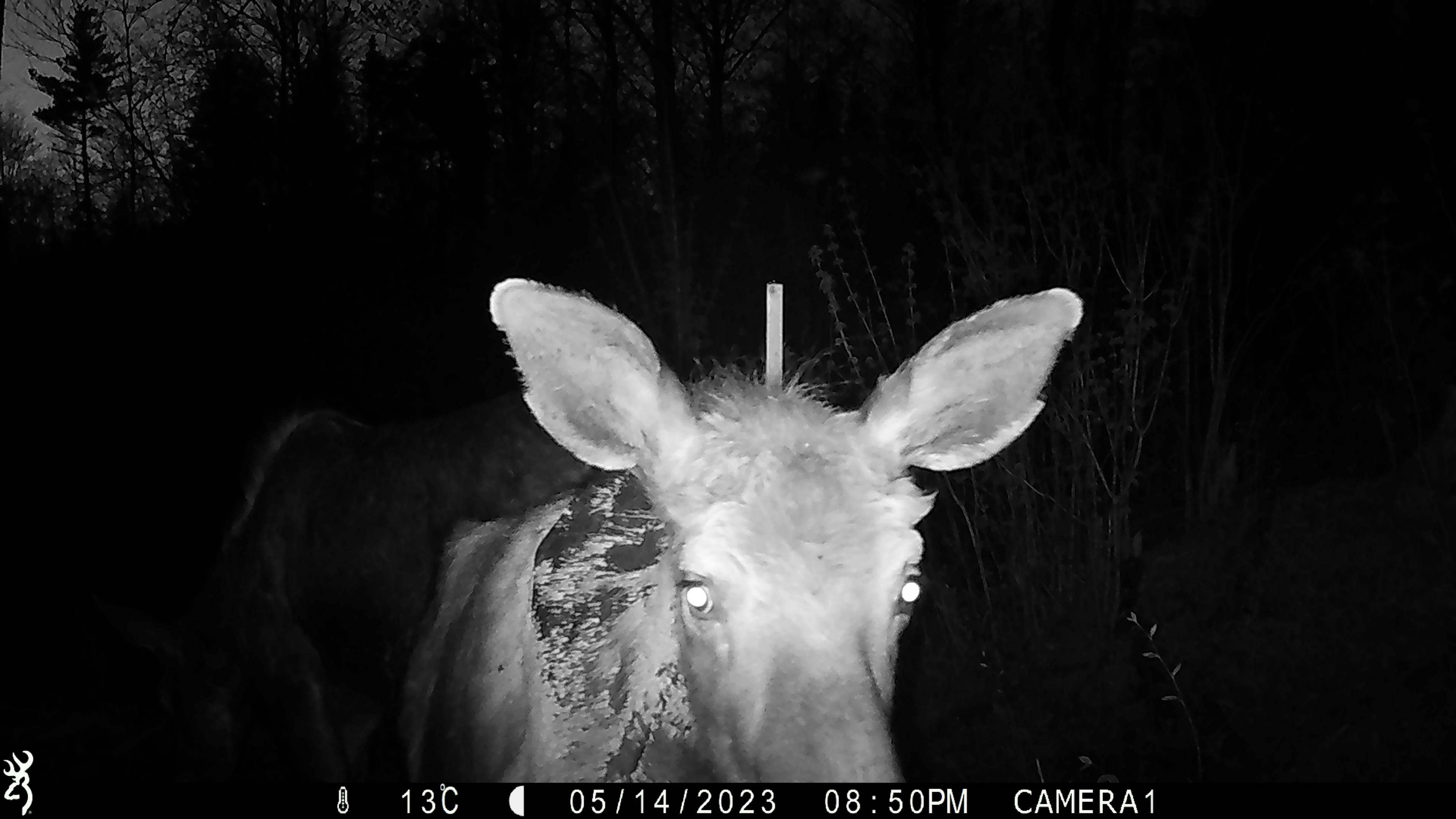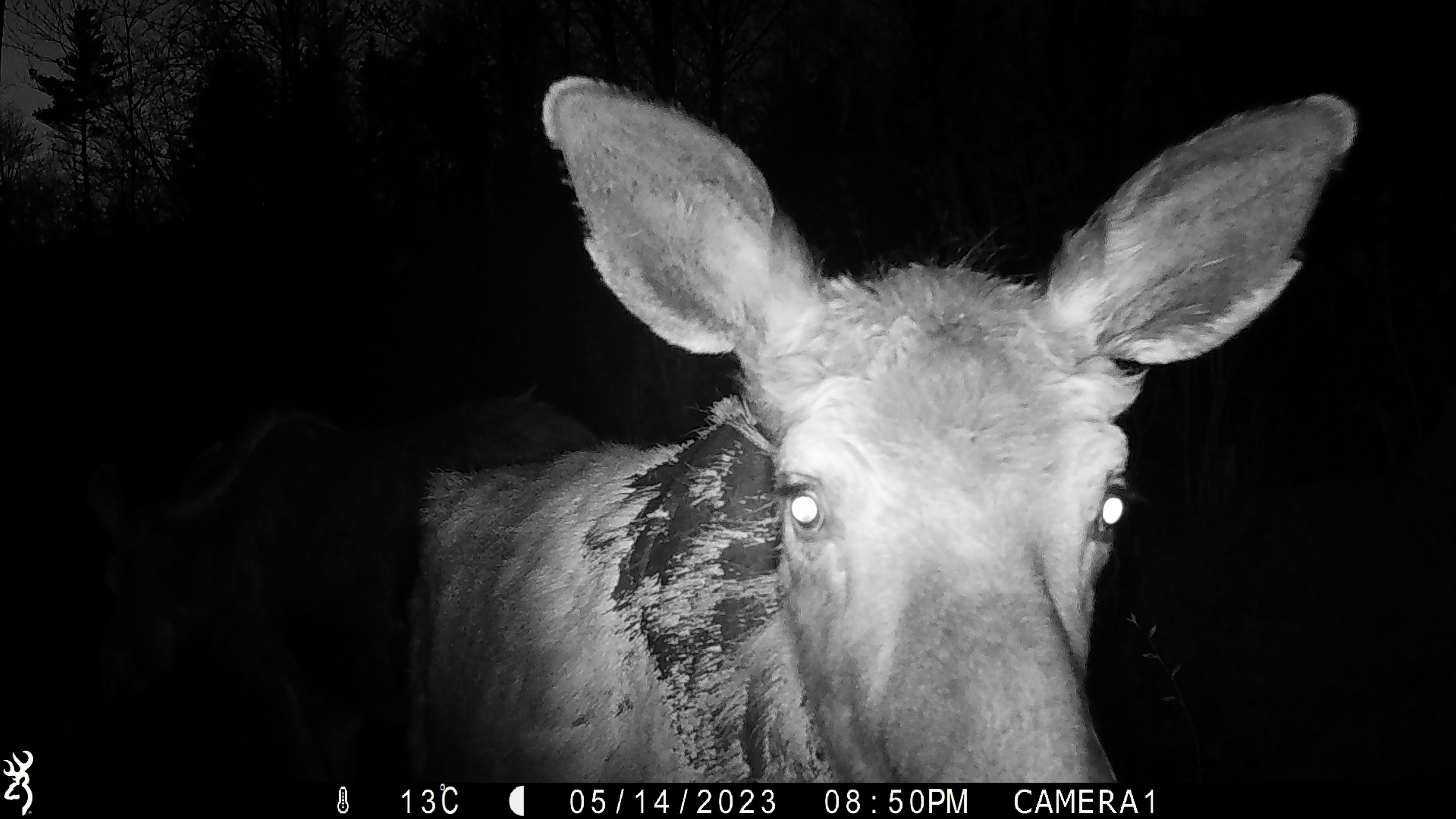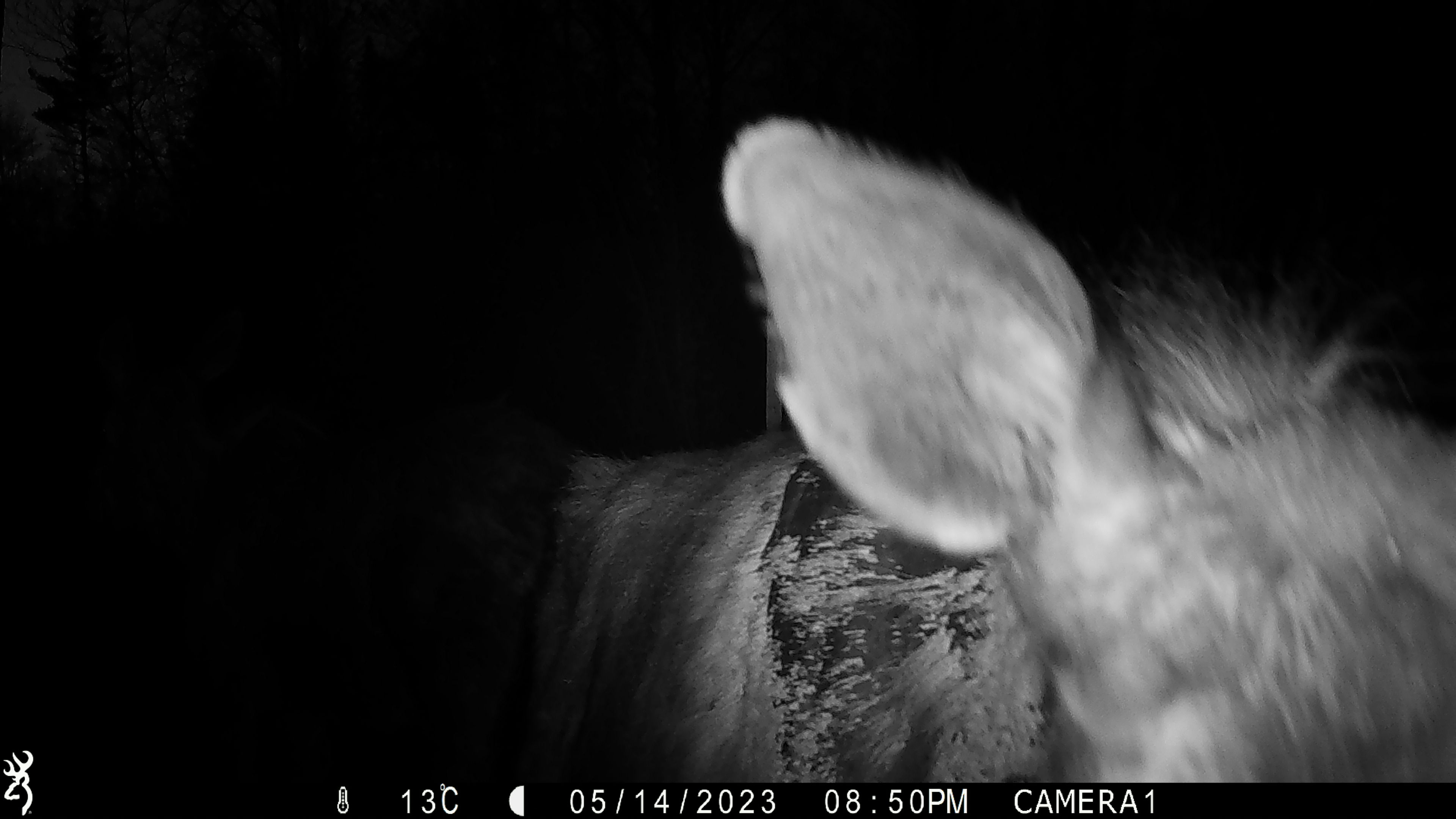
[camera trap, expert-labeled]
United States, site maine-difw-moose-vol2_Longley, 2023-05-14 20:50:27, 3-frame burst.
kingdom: Animalia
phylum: Chordata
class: Mammalia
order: Artiodactyla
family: Cervidae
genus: Alces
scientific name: Alces alces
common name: moose